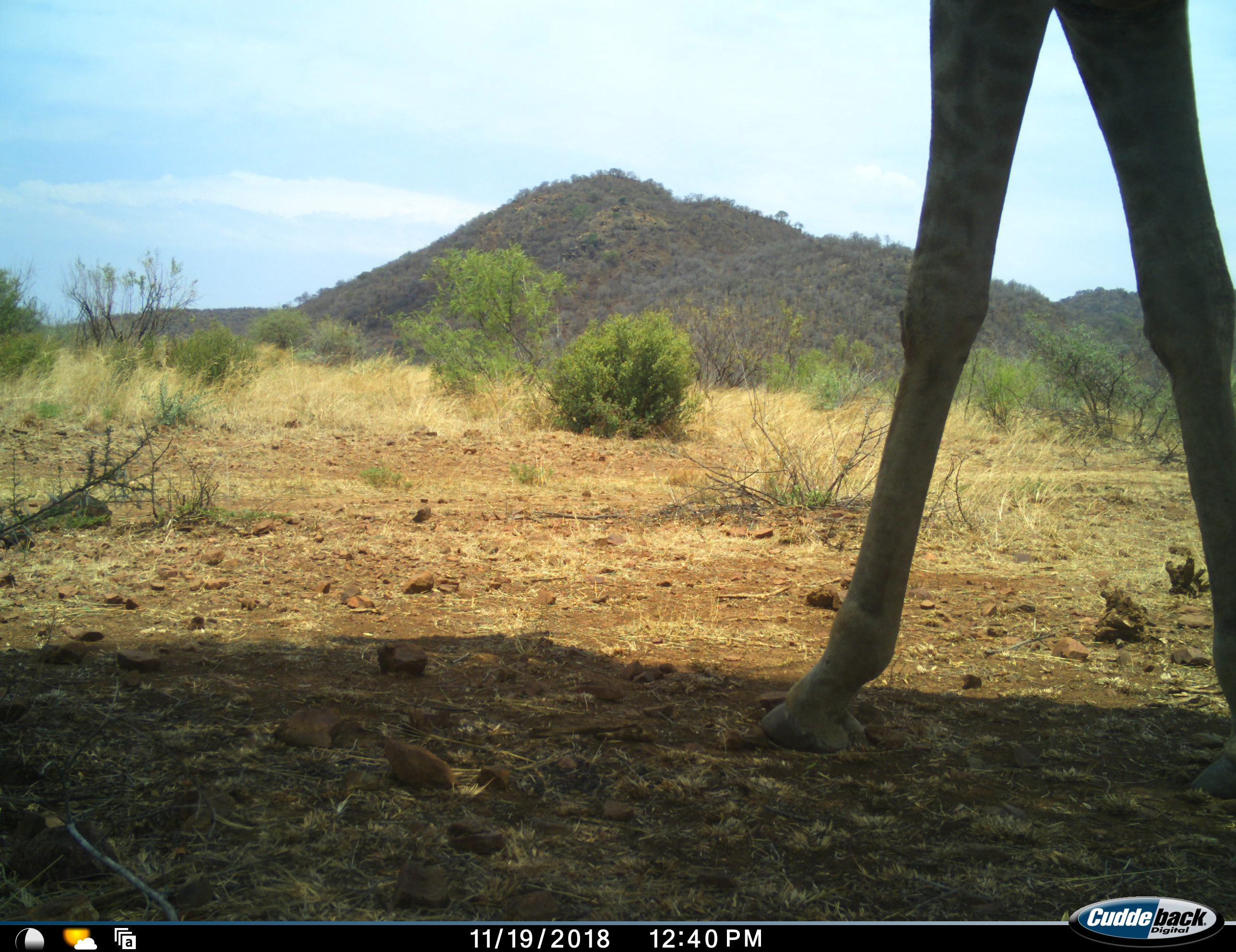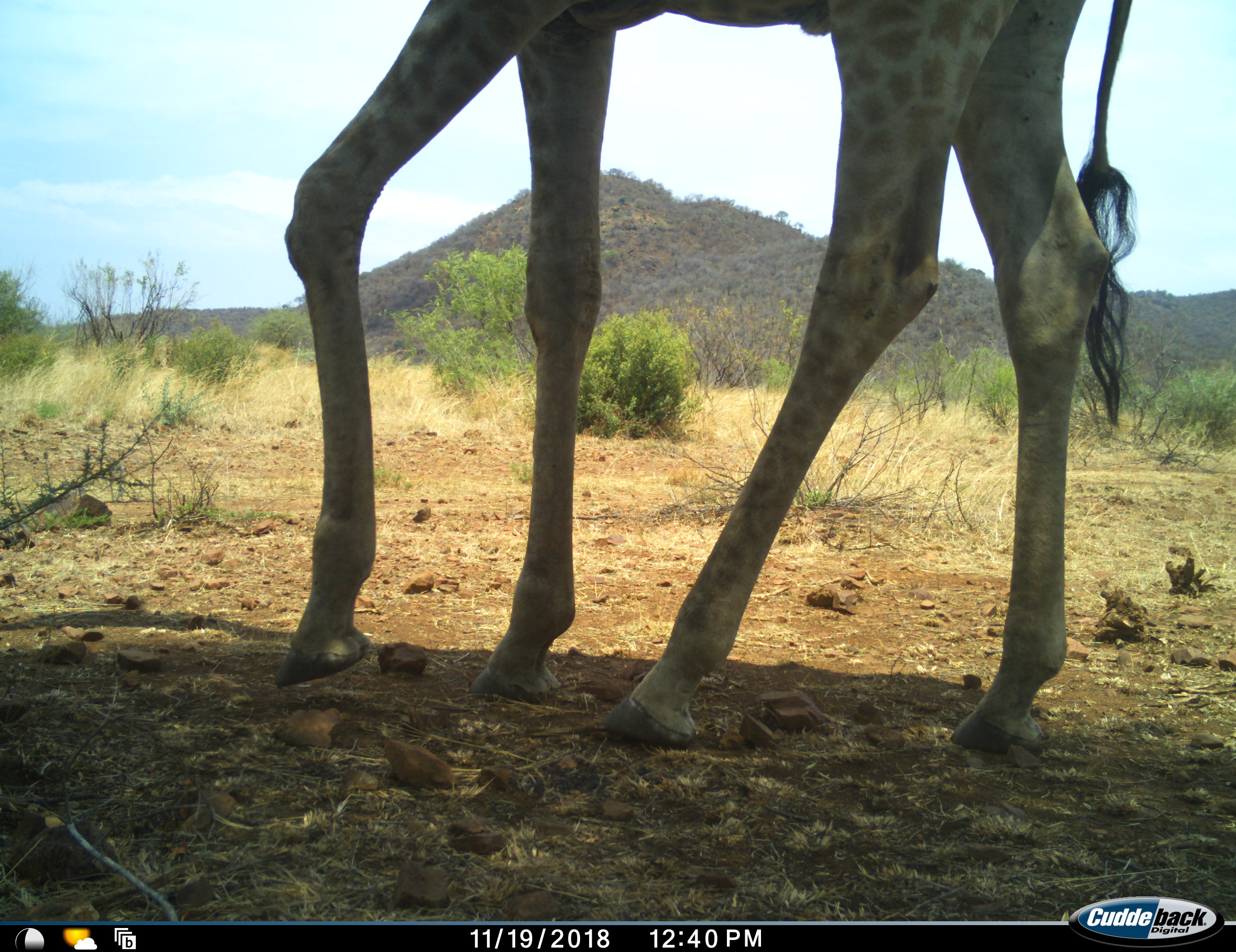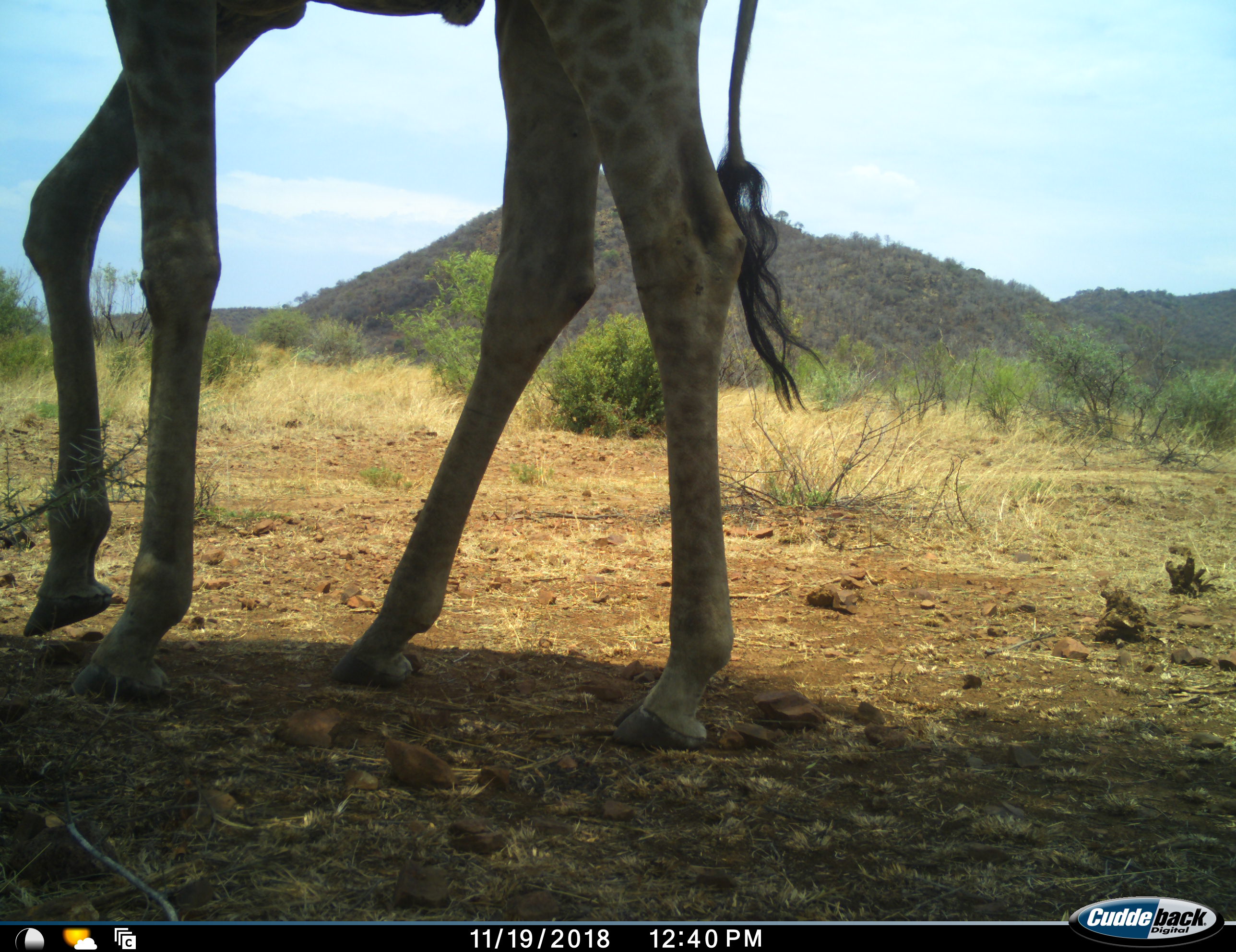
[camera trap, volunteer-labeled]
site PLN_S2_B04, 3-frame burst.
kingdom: Animalia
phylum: Chordata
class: Mammalia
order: Artiodactyla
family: Giraffidae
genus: Giraffa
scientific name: Giraffa camelopardalis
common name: giraffe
Giraffe (Giraffa camelopardalis), count 1. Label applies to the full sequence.